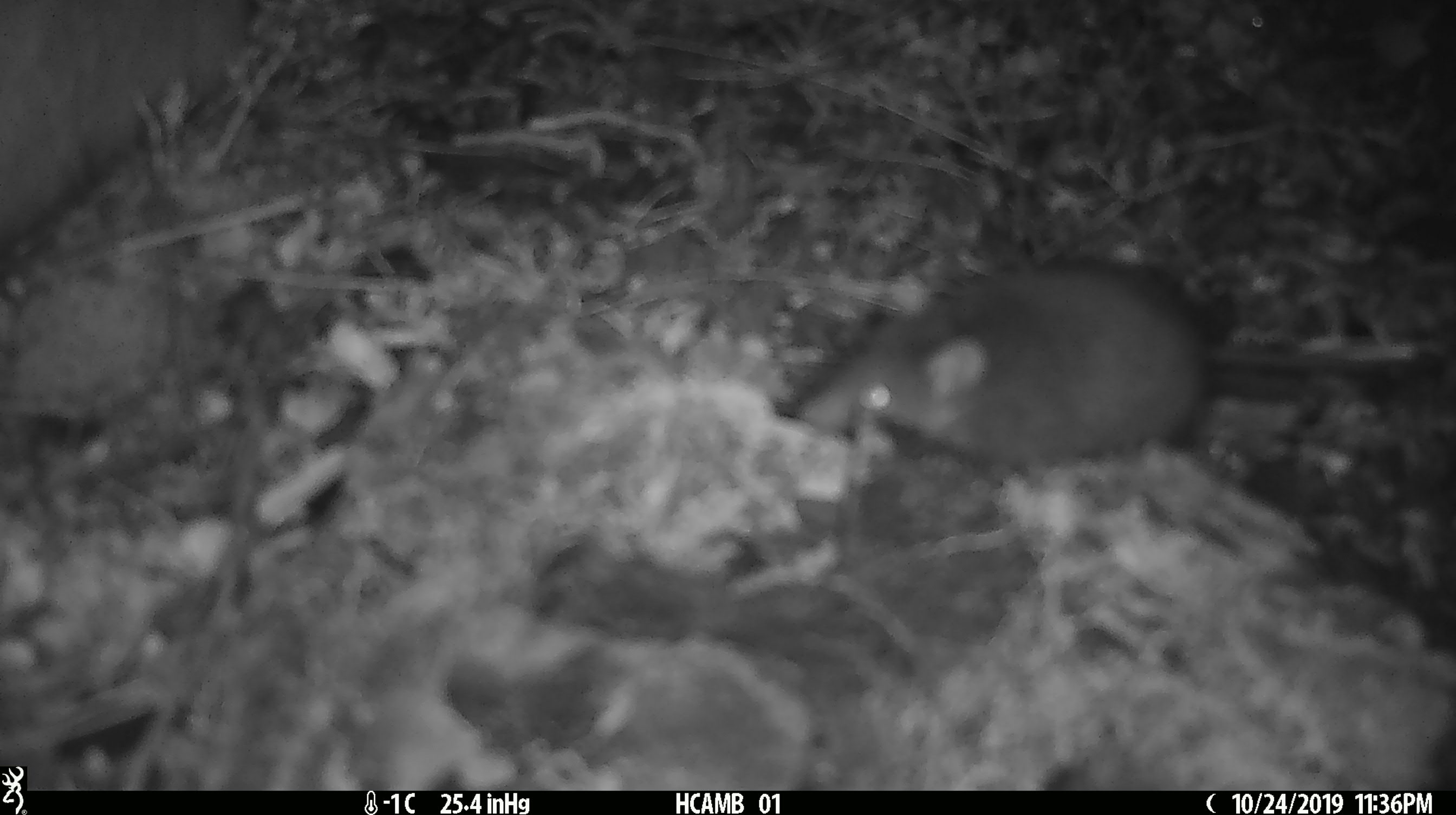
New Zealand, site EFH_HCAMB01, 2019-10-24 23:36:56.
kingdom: Animalia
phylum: Chordata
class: Mammalia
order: Rodentia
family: Muridae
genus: Mus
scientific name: Mus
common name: mouse